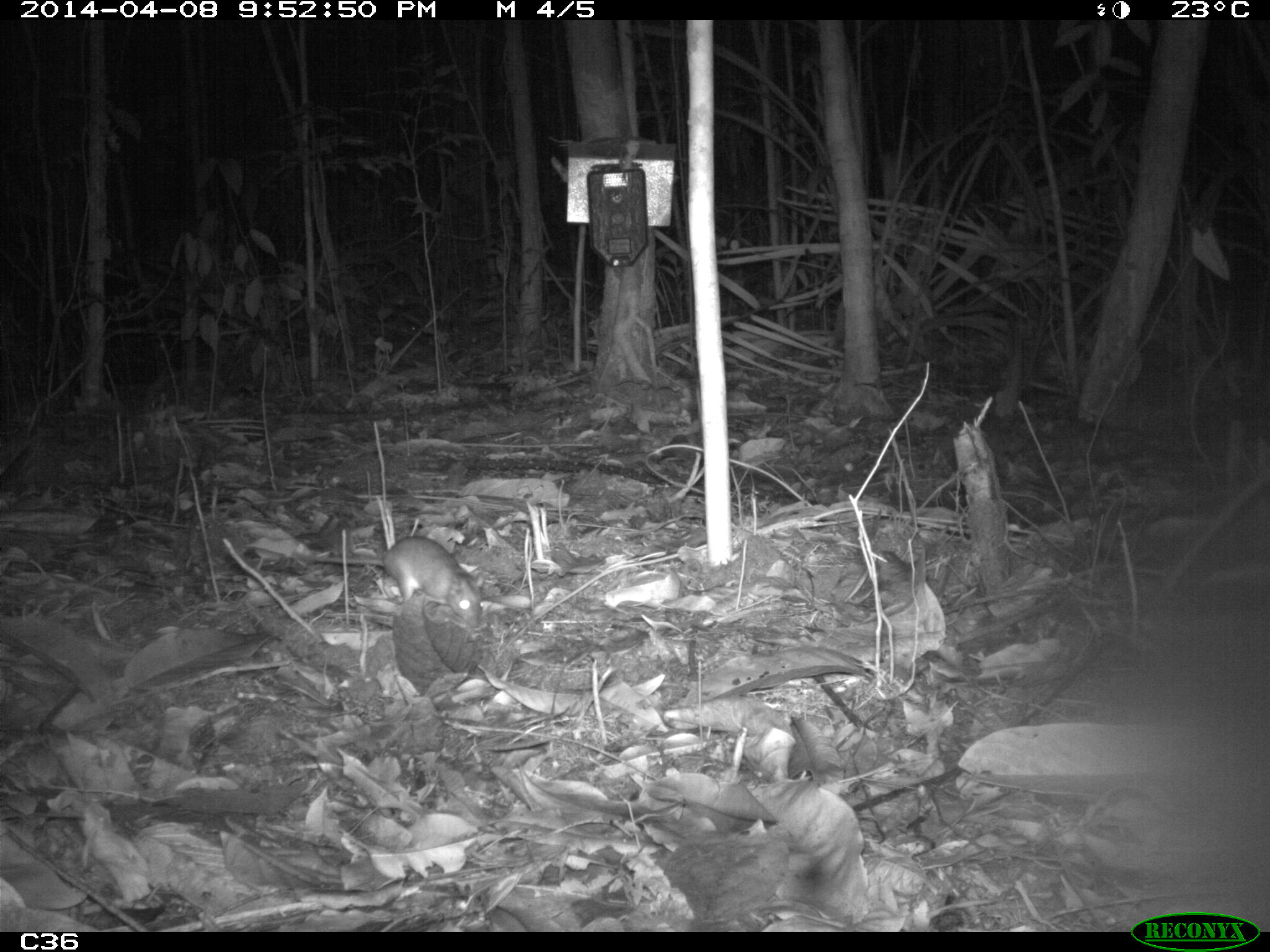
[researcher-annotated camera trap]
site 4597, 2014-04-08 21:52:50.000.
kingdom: Animalia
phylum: Chordata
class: Mammalia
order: Rodentia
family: Muridae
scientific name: Muridae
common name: mice, rats, and gerbils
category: unknown mouse or rat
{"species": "unknown mouse or rat (mice, rats, and gerbils) (Muridae)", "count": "1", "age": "adult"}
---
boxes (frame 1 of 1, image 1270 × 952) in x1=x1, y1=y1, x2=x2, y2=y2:
unknown mouse or rat: x1=311, y1=536, x2=483, y2=627